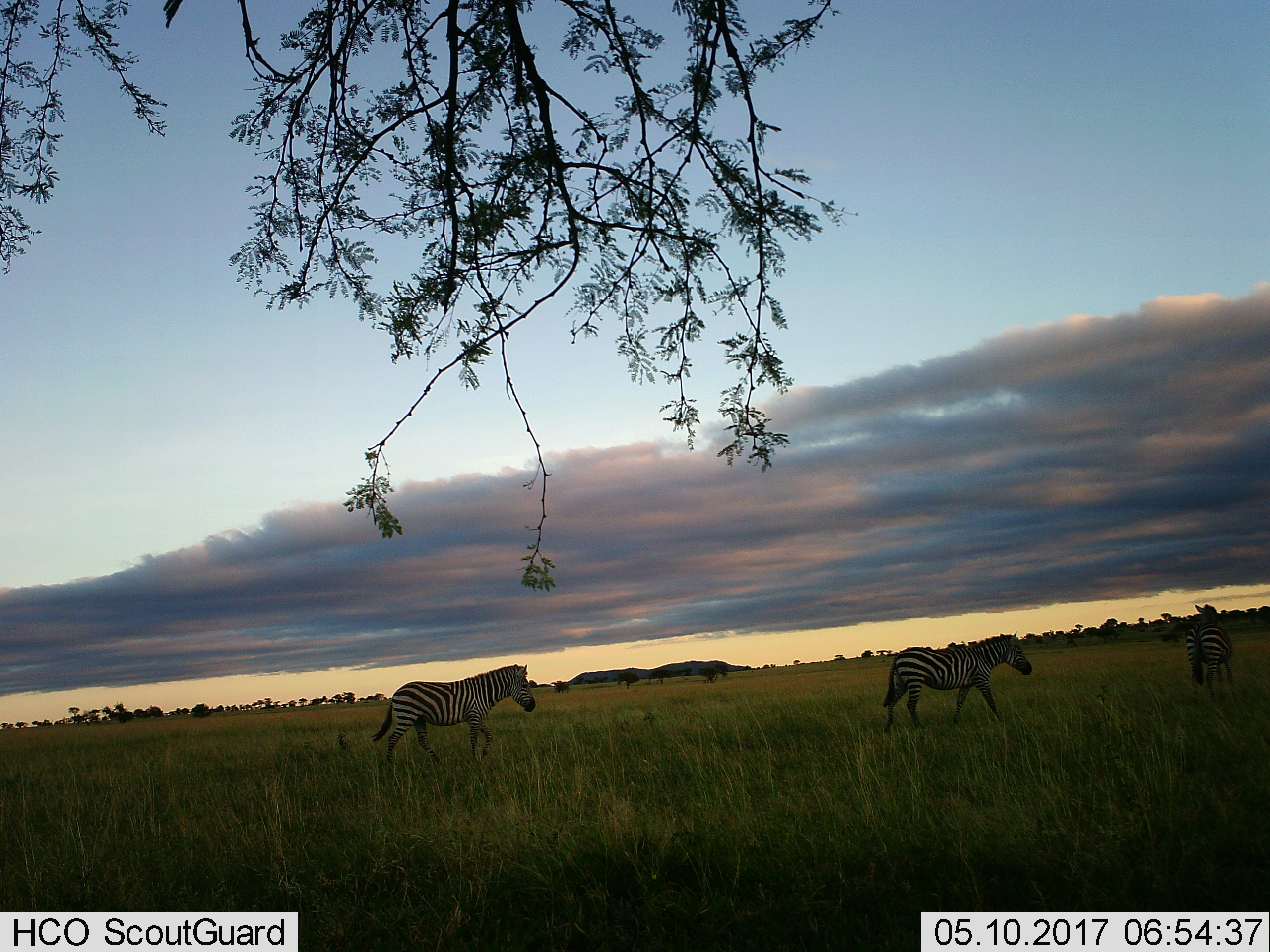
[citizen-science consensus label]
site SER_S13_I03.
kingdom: Animalia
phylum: Chordata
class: Mammalia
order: Perissodactyla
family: Equidae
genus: Equus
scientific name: Equus quagga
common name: plains zebra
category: zebraplains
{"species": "zebraplains (plains zebra) (Equus quagga)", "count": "3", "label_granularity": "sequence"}